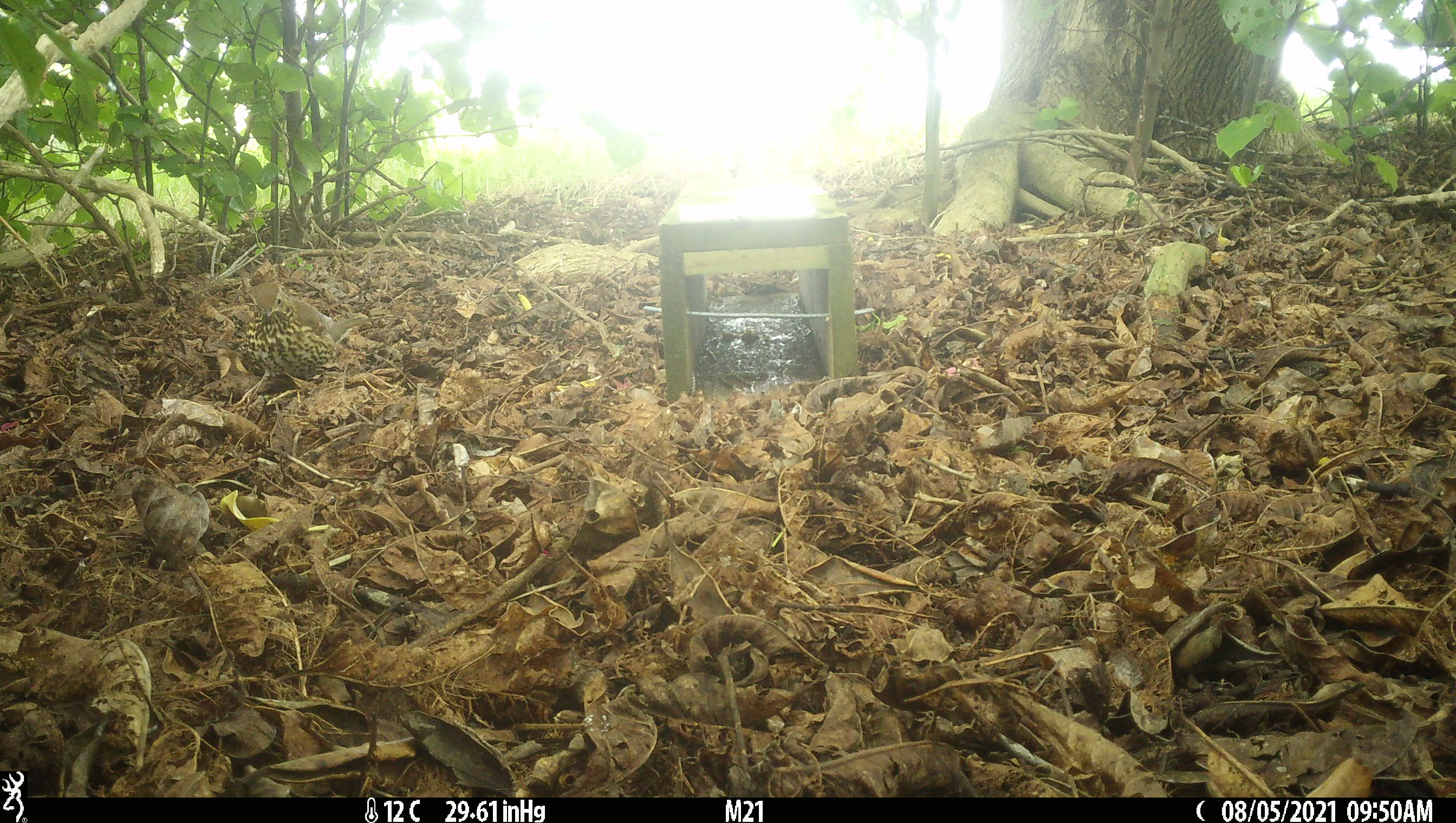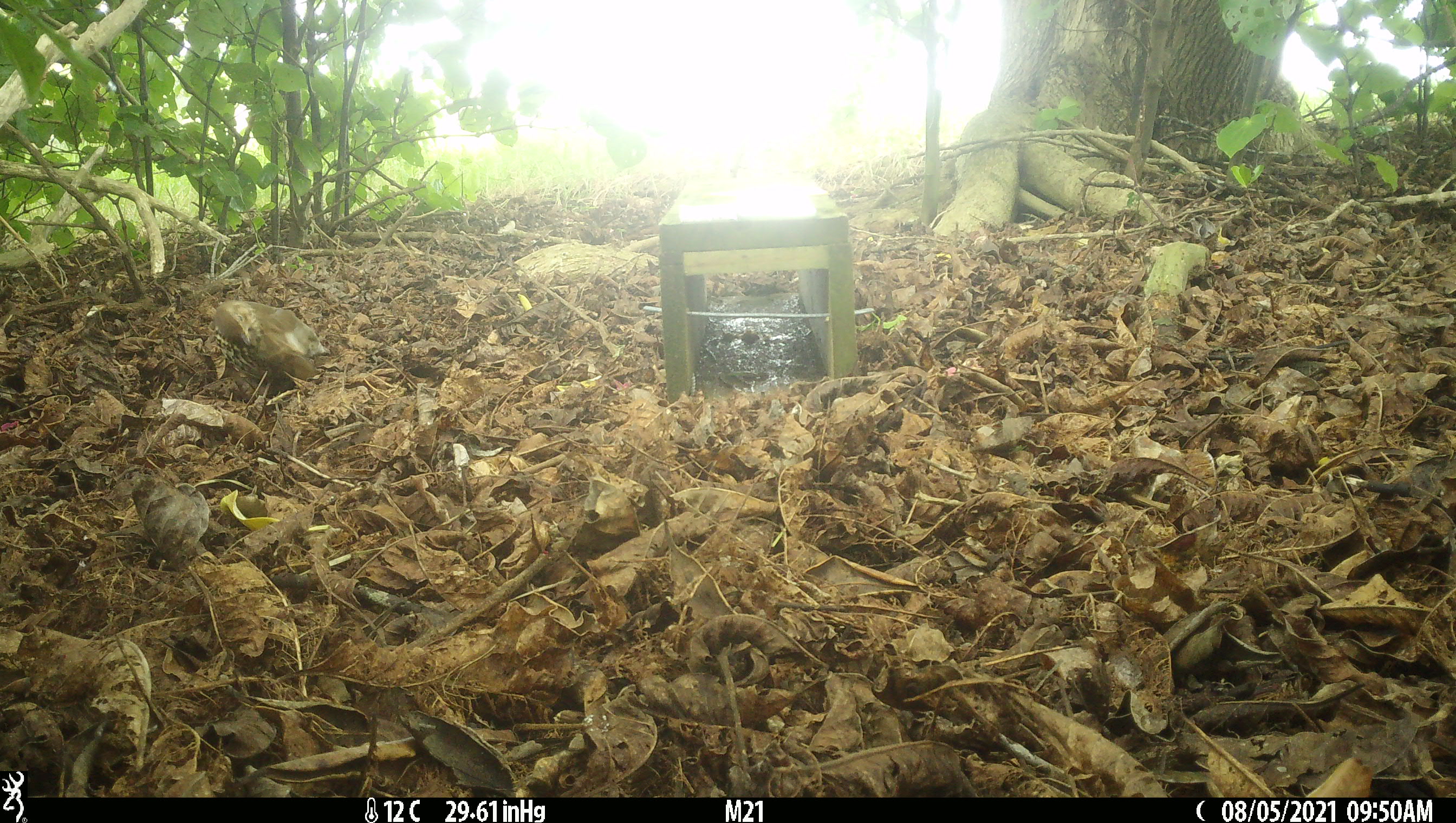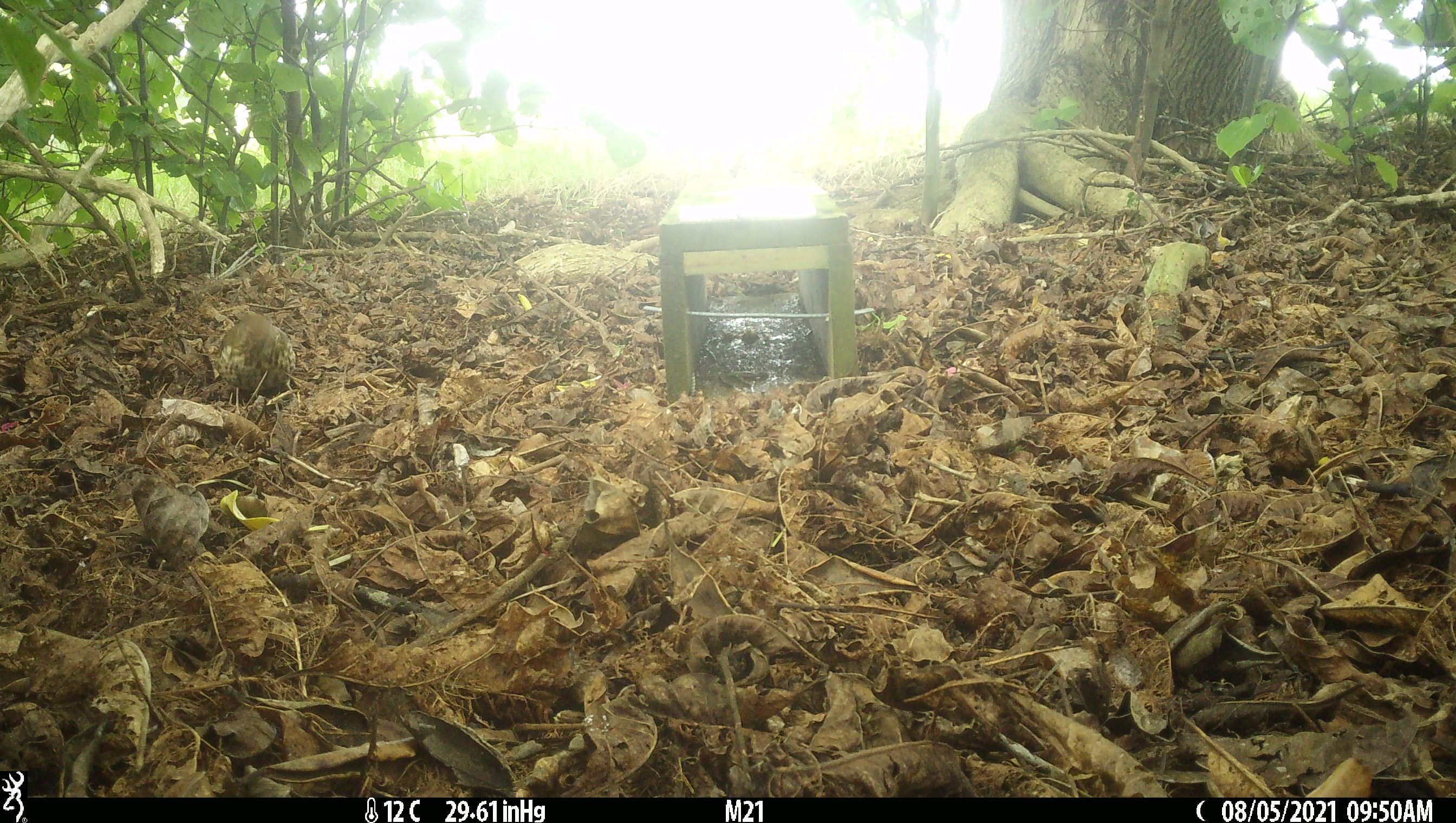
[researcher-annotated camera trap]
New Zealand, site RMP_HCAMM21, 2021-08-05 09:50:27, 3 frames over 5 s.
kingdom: Animalia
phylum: Chordata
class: Aves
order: Passeriformes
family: Turdidae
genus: Turdus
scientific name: Turdus philomelos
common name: song thrush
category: thrush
Thrush (song thrush) (Turdus philomelos).